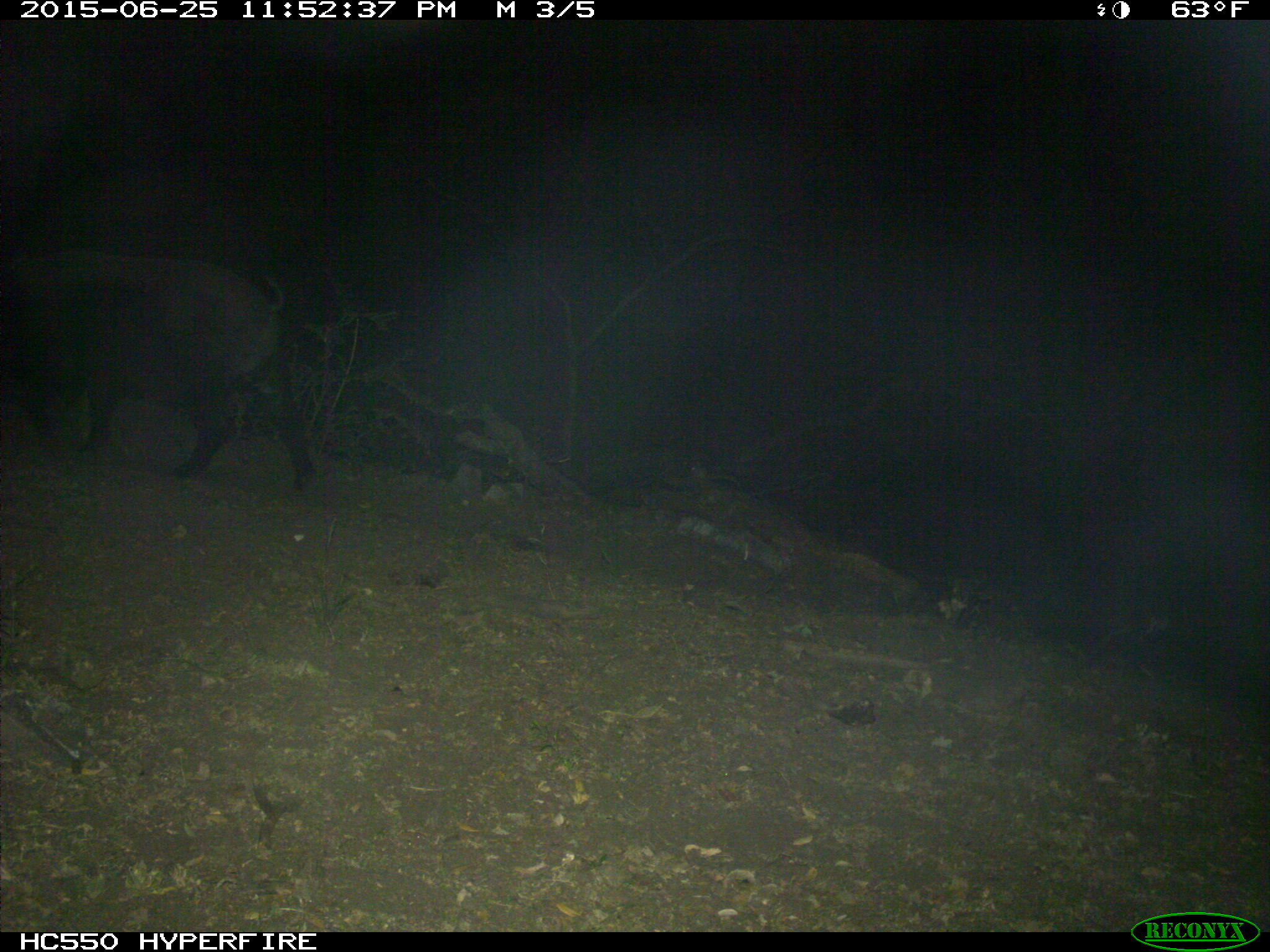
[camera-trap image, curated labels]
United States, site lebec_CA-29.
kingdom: Animalia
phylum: Chordata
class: Mammalia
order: Artiodactyla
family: Suidae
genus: Sus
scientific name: Sus scrofa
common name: wild boar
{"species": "Sus scrofa (wild boar)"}